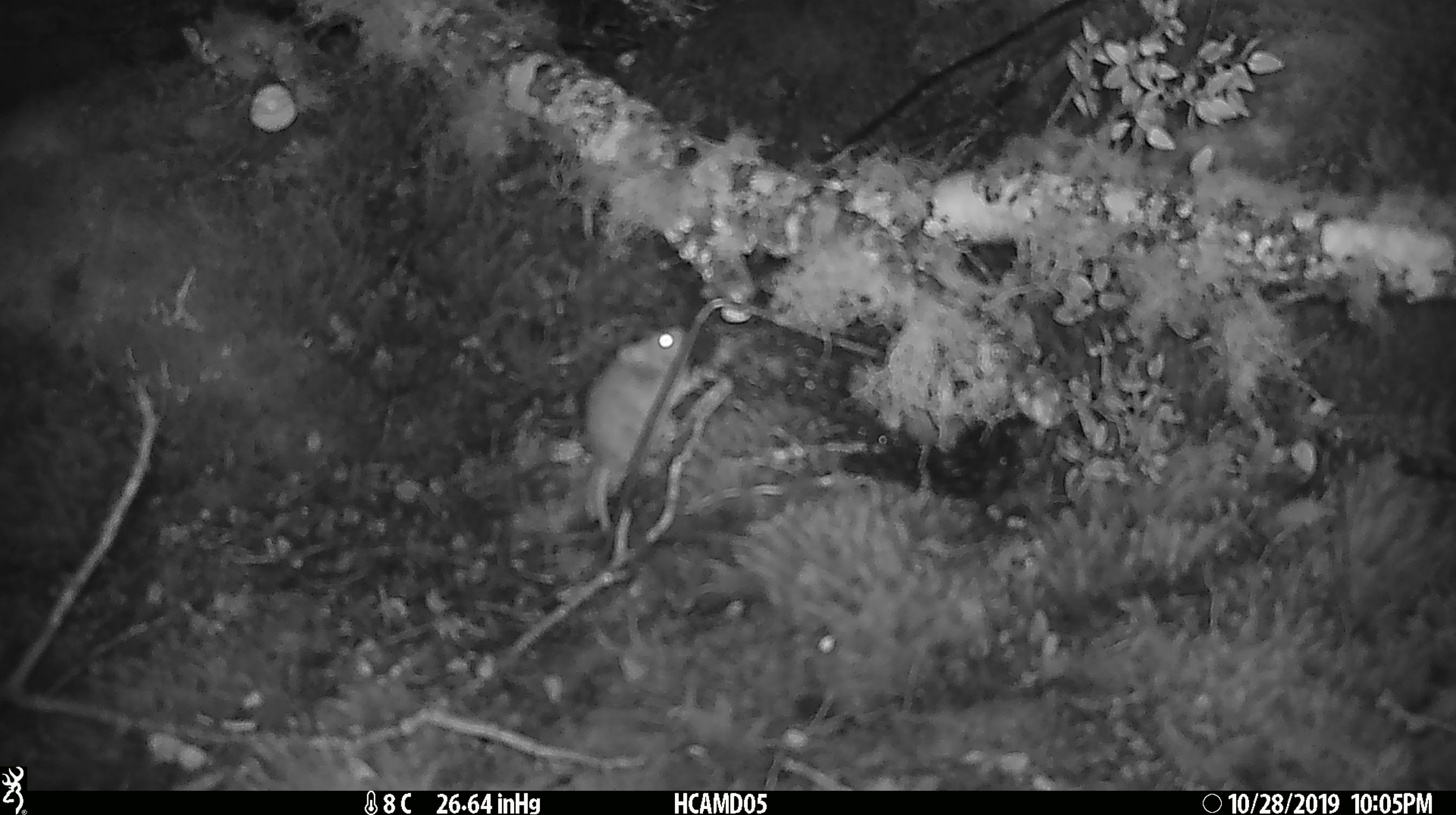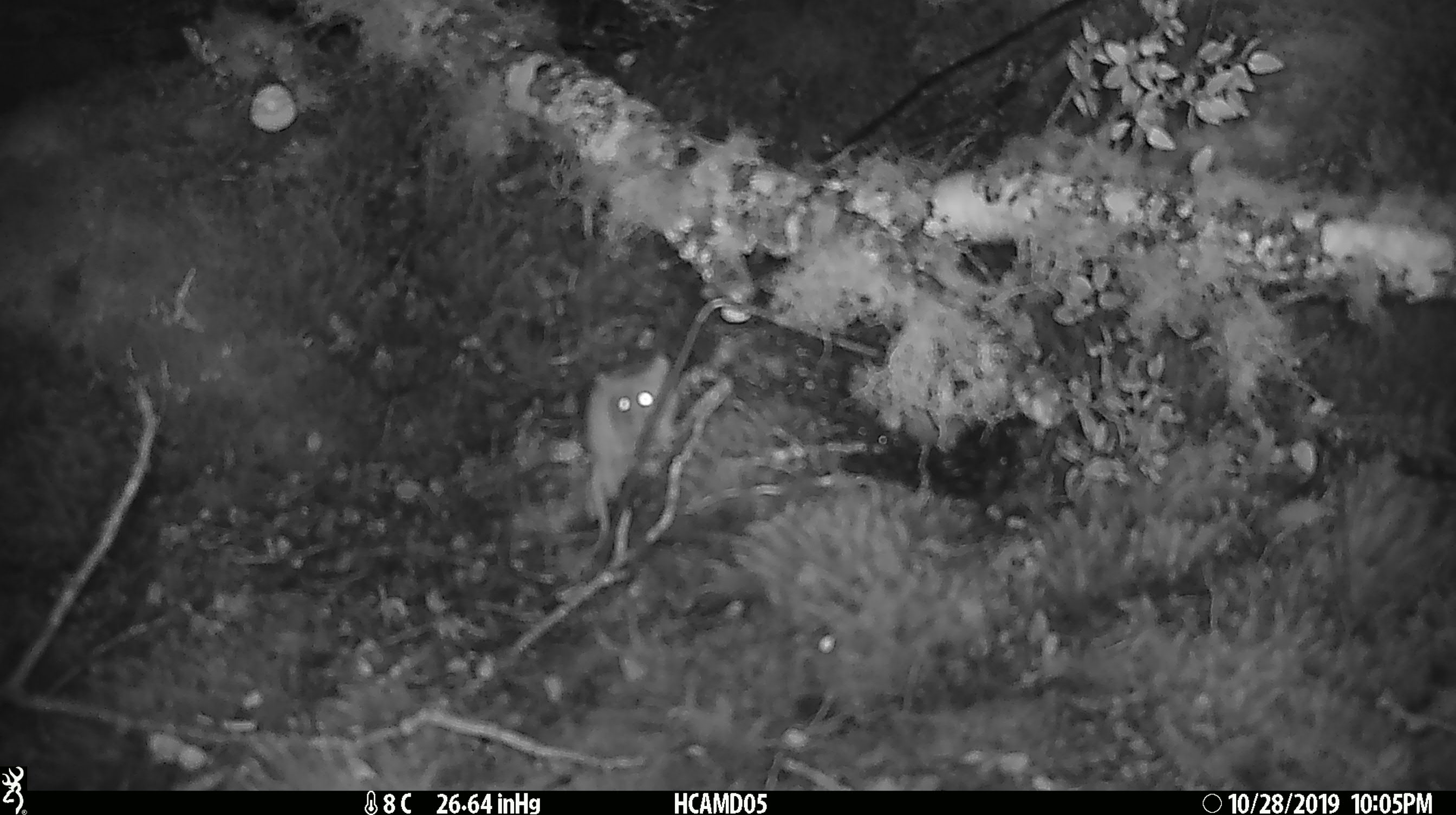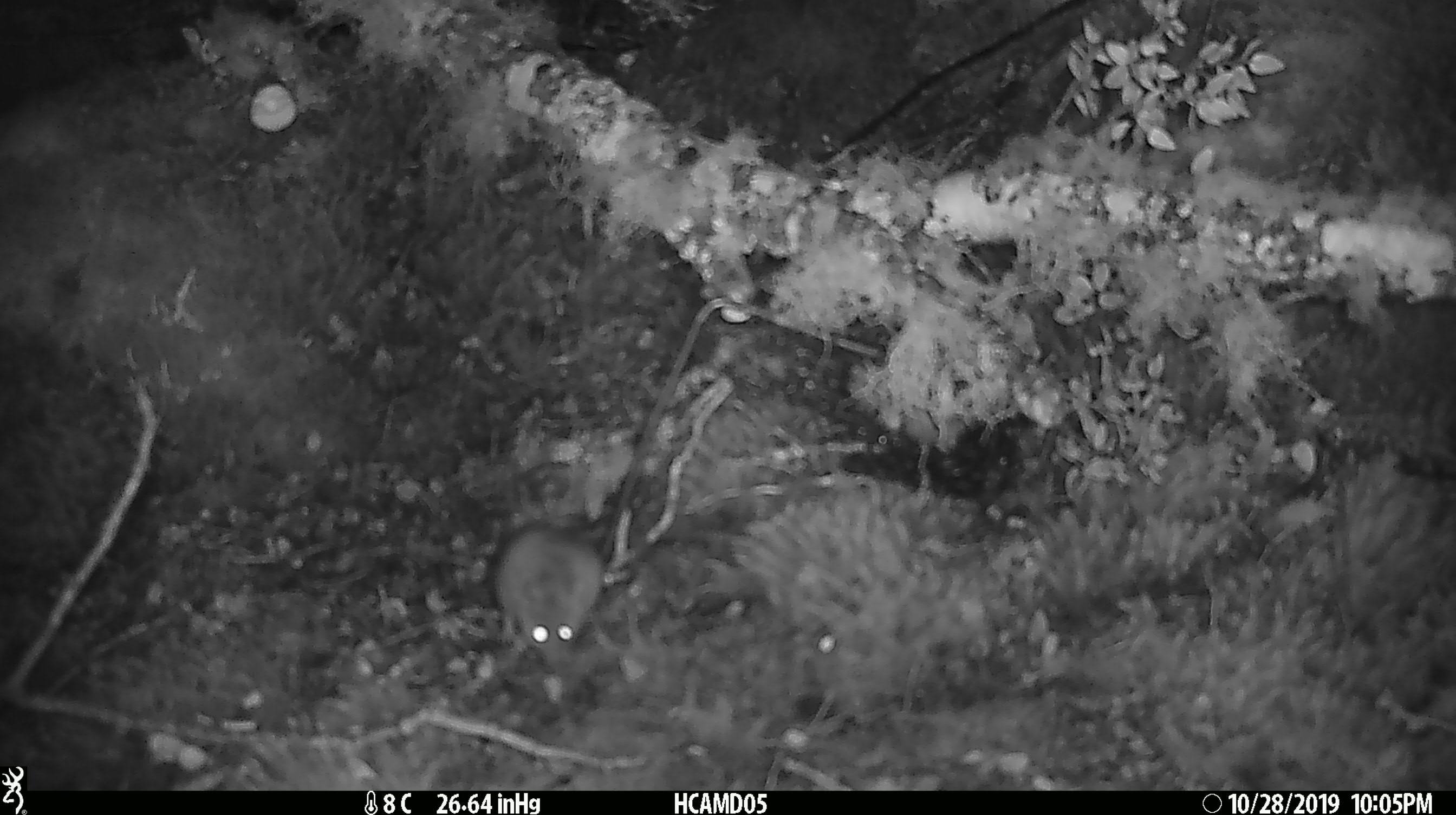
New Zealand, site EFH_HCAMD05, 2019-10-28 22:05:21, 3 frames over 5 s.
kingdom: Animalia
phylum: Chordata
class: Mammalia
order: Rodentia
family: Muridae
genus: Mus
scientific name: Mus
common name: mouse